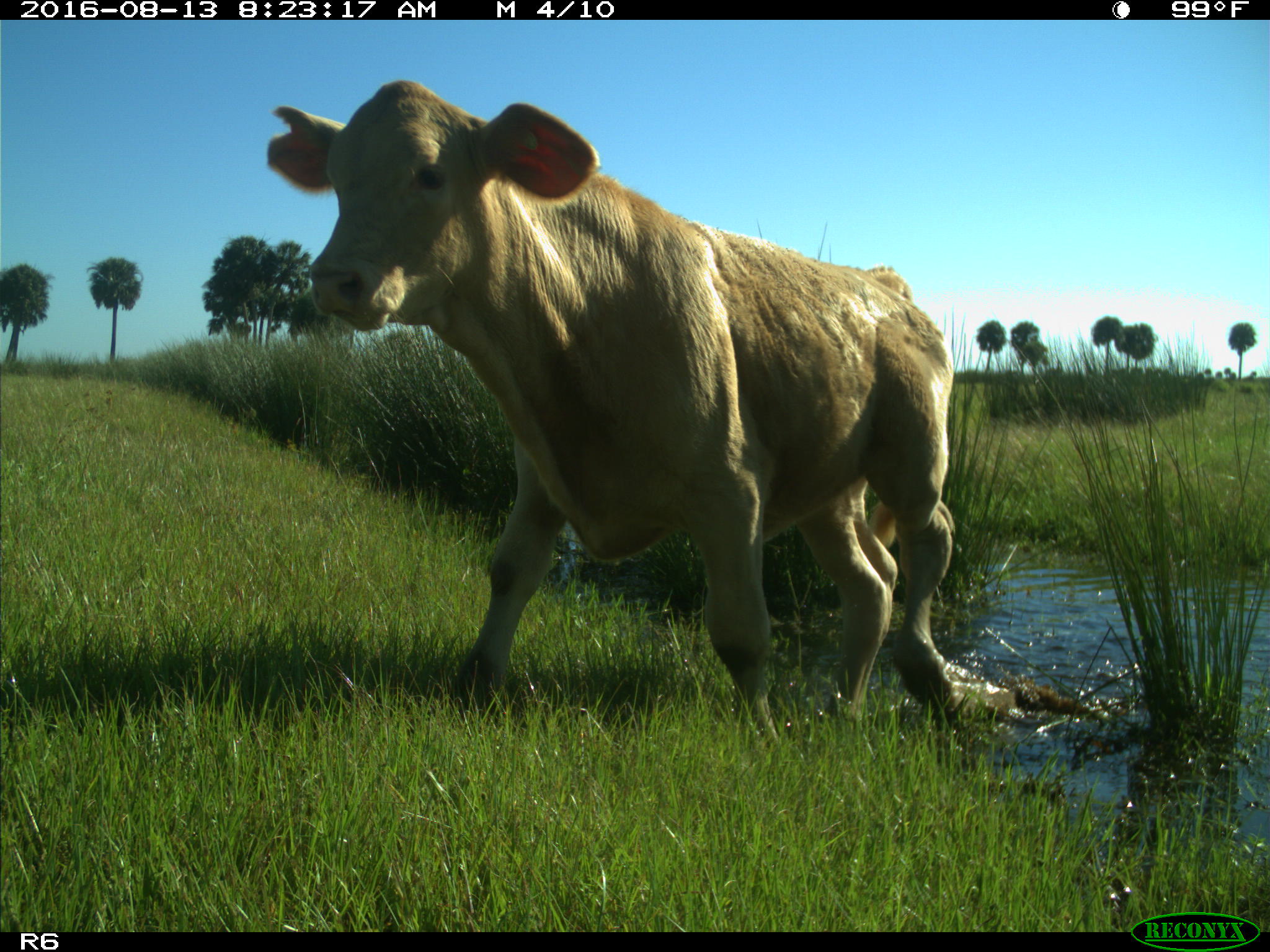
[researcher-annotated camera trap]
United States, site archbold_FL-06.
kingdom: Animalia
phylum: Chordata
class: Mammalia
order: Artiodactyla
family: Bovidae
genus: Bos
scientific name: Bos taurus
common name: domestic cow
Bos taurus (domestic cow).